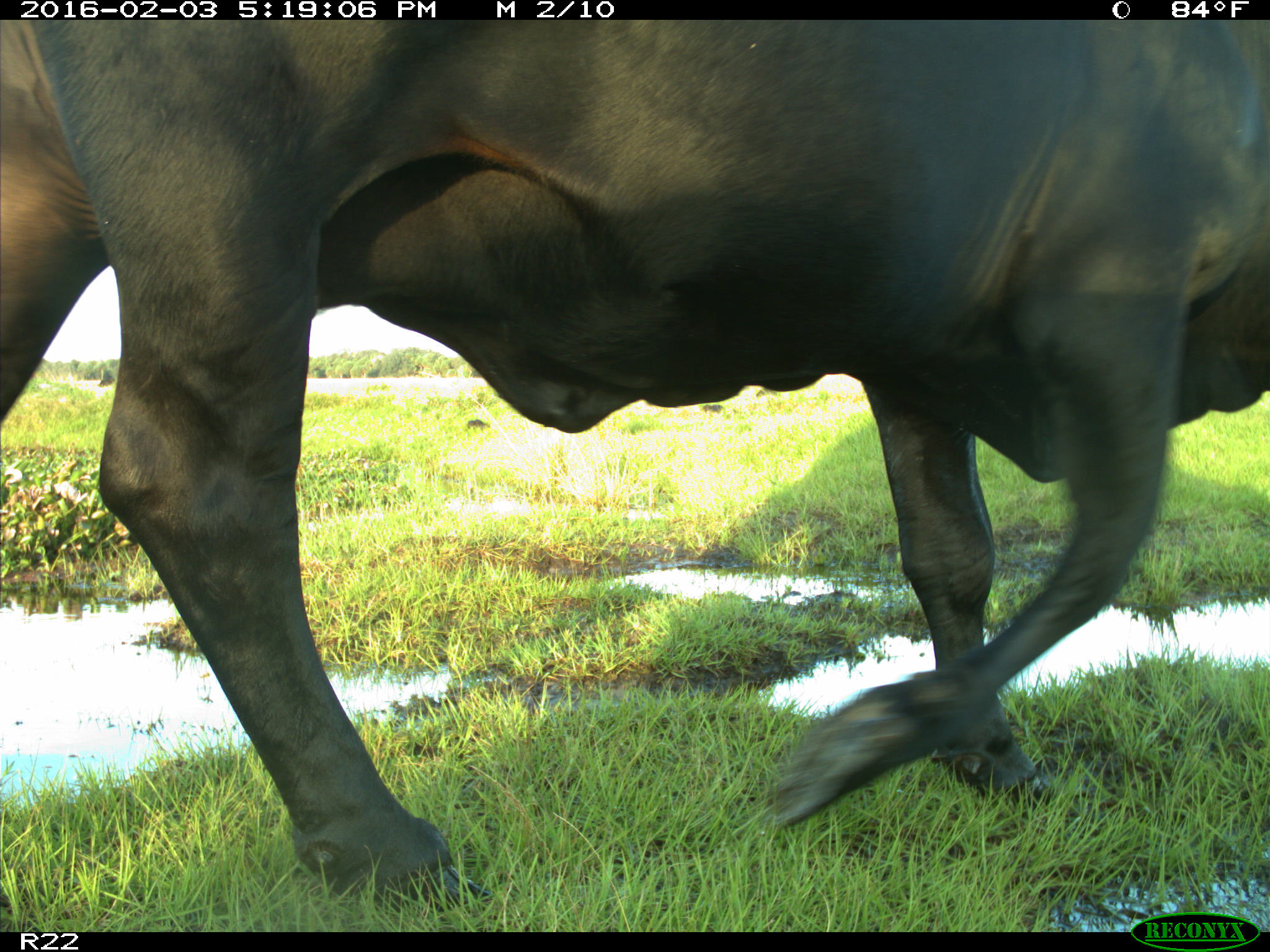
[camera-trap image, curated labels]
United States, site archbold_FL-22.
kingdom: Animalia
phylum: Chordata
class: Mammalia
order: Artiodactyla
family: Bovidae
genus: Bos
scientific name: Bos taurus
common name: domestic cow